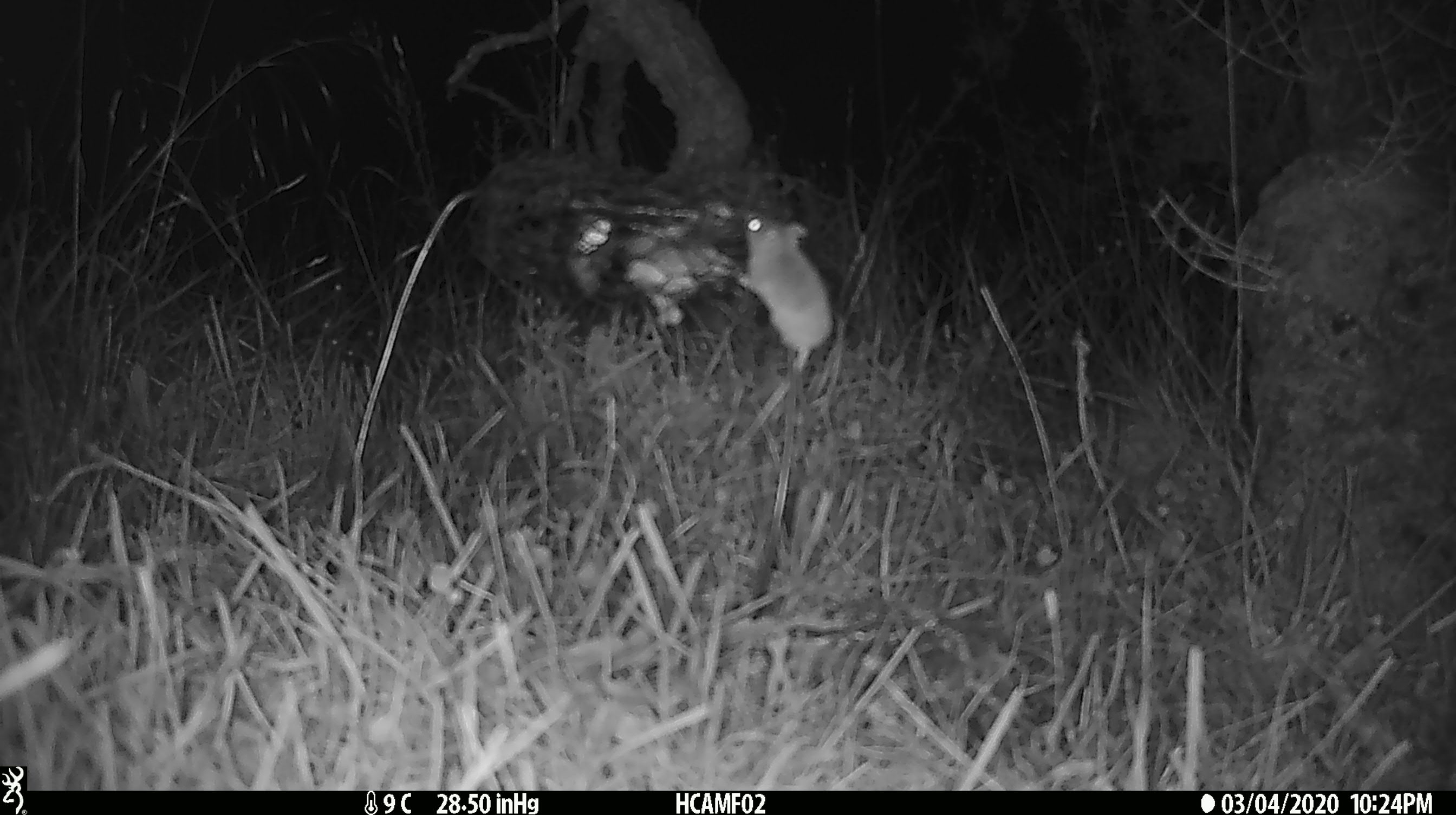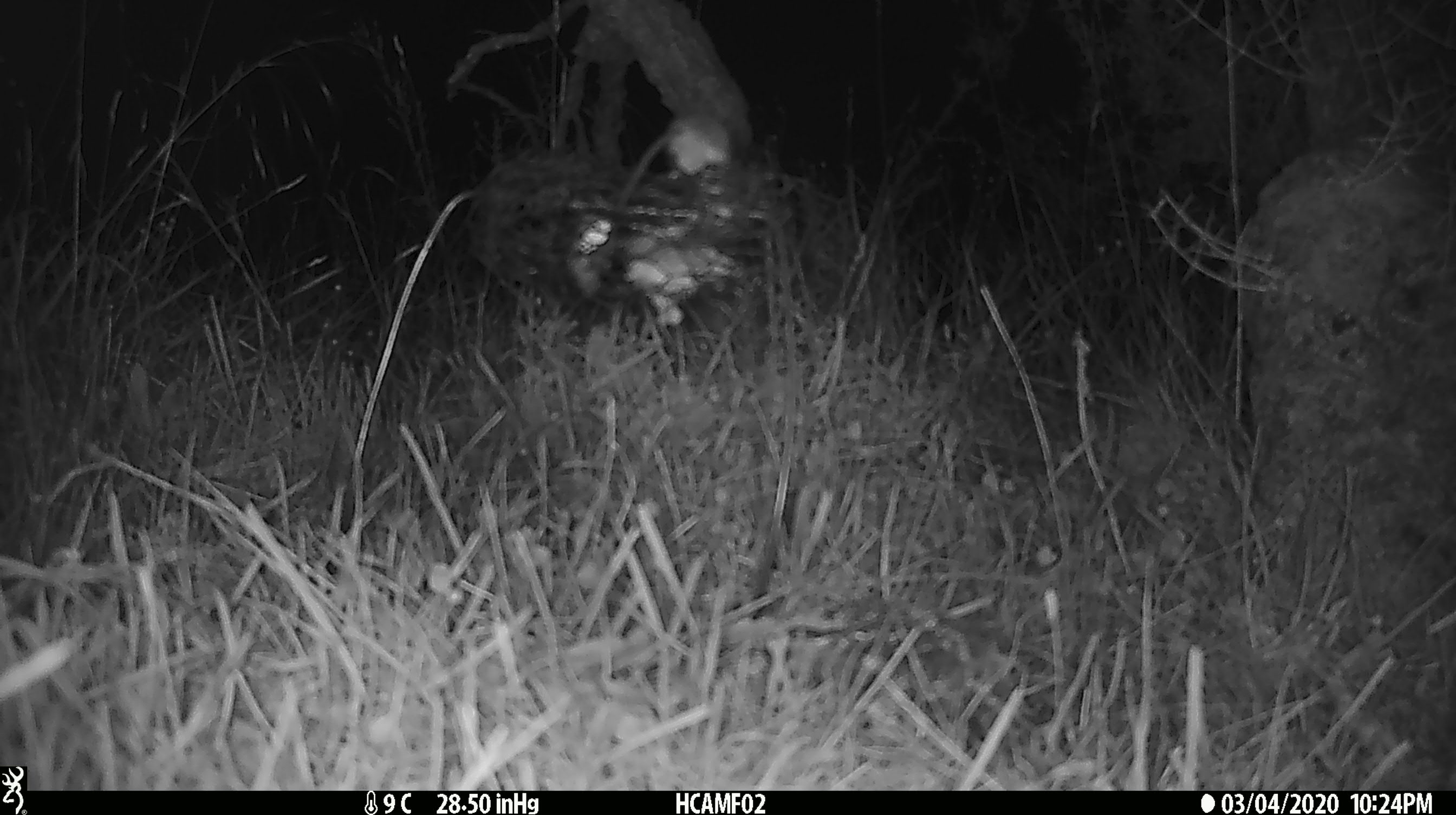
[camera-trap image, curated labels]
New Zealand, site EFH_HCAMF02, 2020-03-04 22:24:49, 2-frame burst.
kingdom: Animalia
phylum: Chordata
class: Mammalia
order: Rodentia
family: Muridae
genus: Mus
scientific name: Mus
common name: mouse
Mouse (Mus).